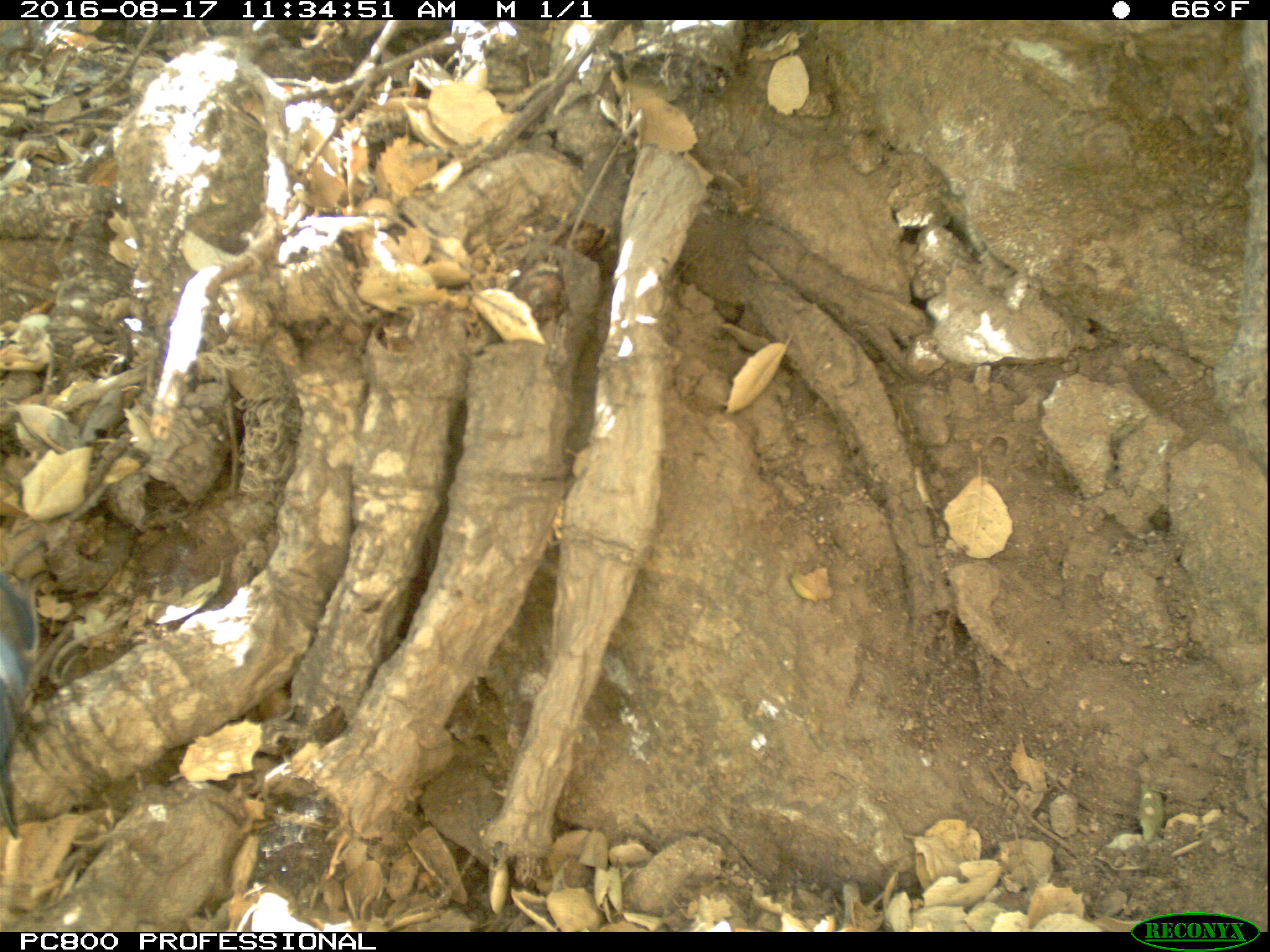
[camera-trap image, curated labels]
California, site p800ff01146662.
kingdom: Animalia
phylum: Chordata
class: Aves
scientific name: Aves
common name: bird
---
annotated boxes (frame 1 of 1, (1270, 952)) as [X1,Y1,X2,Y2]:
bird: [0,575,37,840]